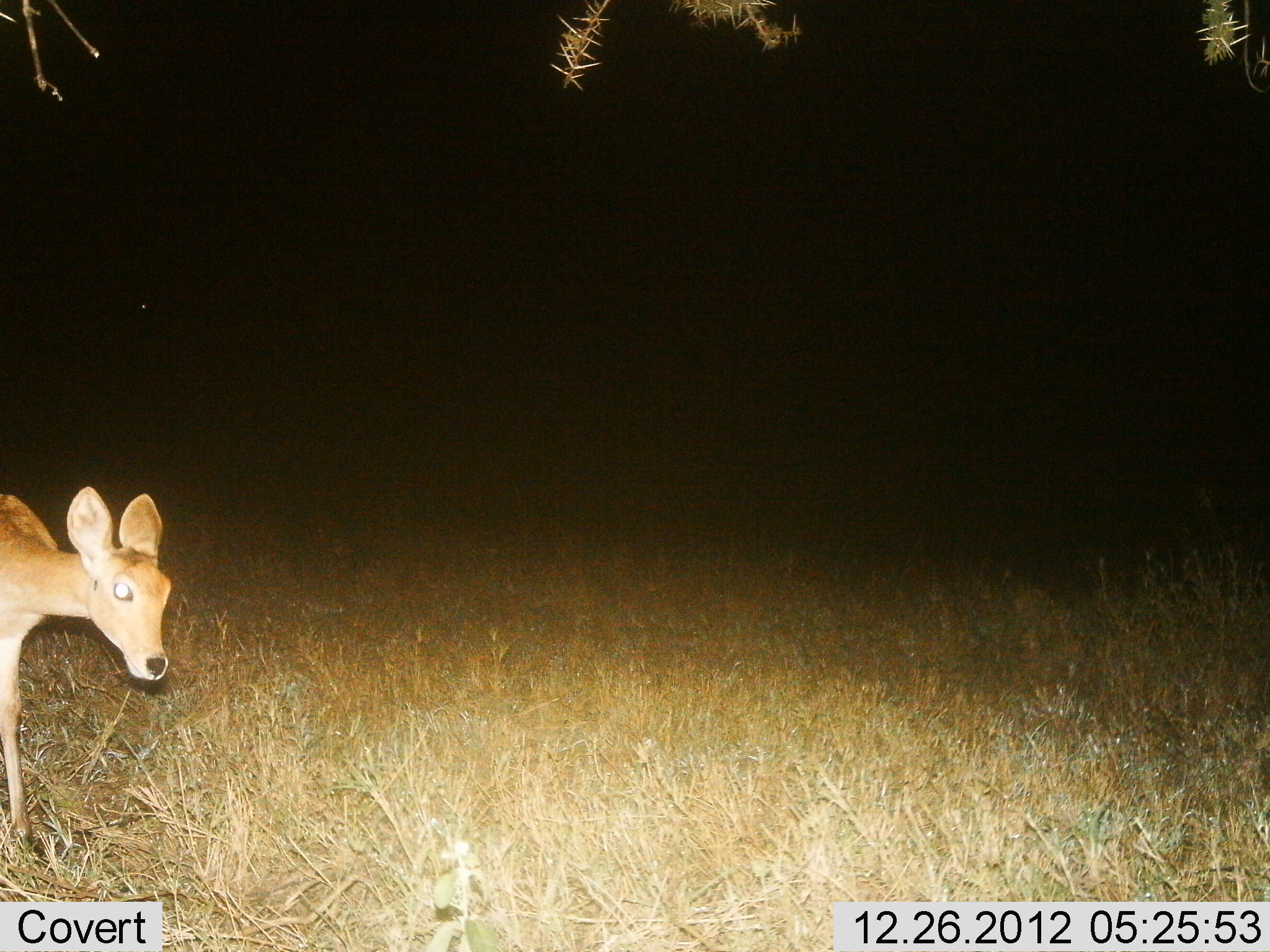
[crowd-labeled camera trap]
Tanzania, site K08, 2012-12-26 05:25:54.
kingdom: Animalia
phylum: Chordata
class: Mammalia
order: Artiodactyla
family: Bovidae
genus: Redunca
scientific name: Redunca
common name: reedbuck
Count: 1.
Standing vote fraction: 69%.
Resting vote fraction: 0%.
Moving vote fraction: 31%.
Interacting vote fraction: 0%.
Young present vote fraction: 0%.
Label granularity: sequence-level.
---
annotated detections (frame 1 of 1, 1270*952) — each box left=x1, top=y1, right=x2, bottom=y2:
animal: left=0, top=485, right=172, bottom=864